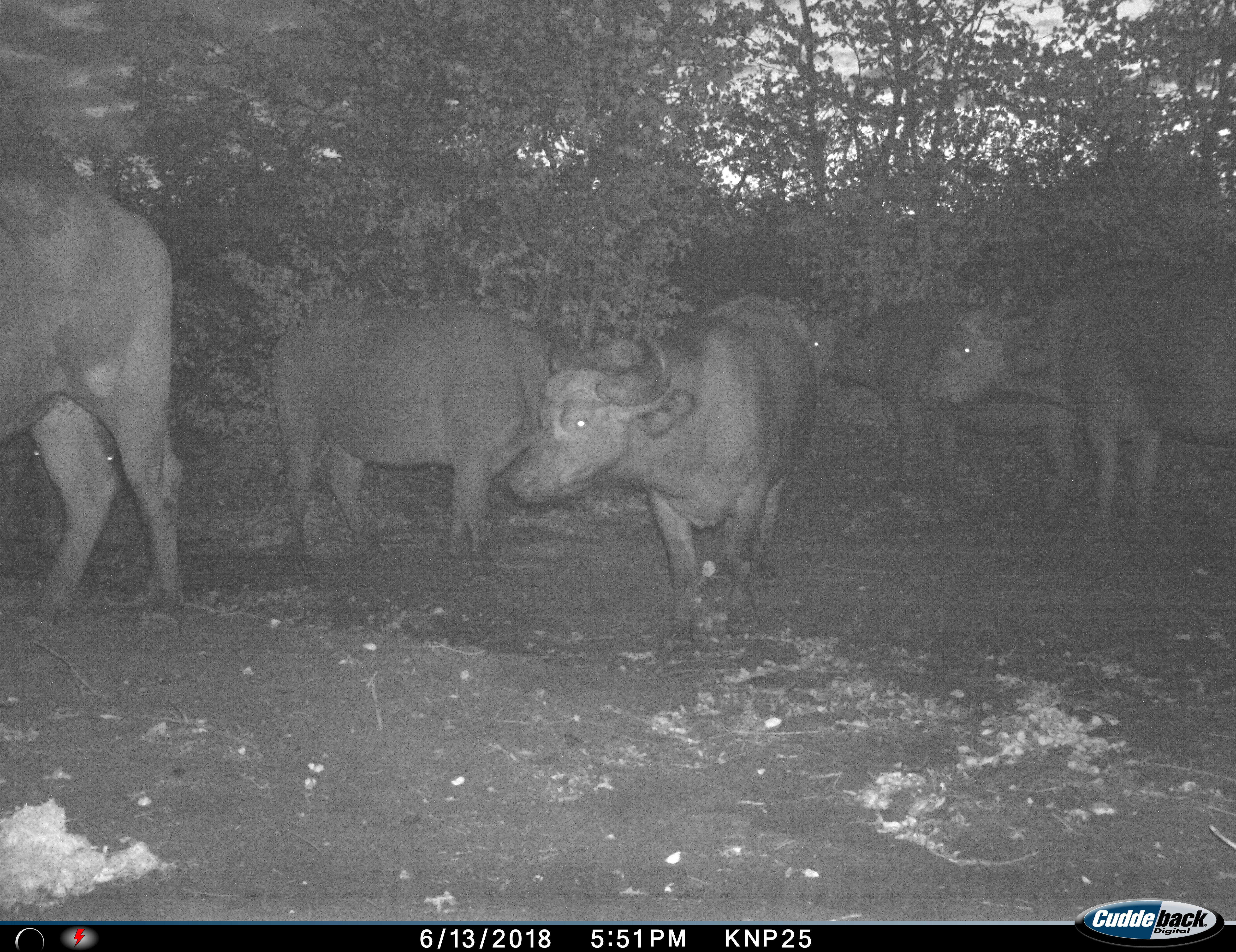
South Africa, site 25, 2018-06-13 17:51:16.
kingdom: Animalia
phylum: Chordata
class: Mammalia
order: Artiodactyla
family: Bovidae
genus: Syncerus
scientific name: Syncerus caffer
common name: cape buffalo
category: buffalo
Buffalo (cape buffalo) (Syncerus caffer), count 5. Behavior (volunteer vote fractions): standing 90%, resting 0%, moving 40%, interacting 0%. Young present (vote fraction): 0%. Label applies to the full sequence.